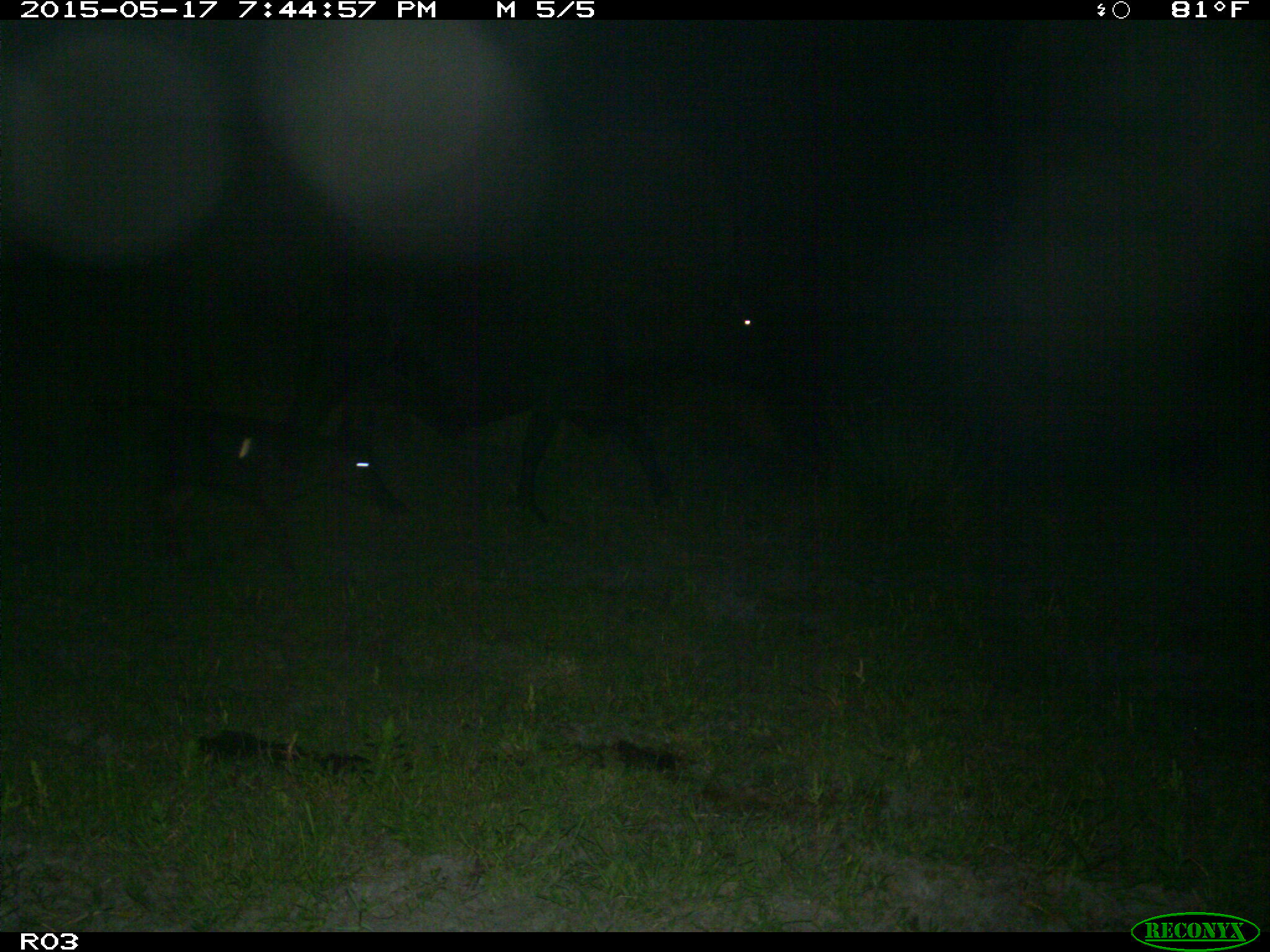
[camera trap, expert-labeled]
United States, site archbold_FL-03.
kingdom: Animalia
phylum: Chordata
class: Mammalia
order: Artiodactyla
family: Bovidae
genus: Bos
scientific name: Bos taurus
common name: domestic cow